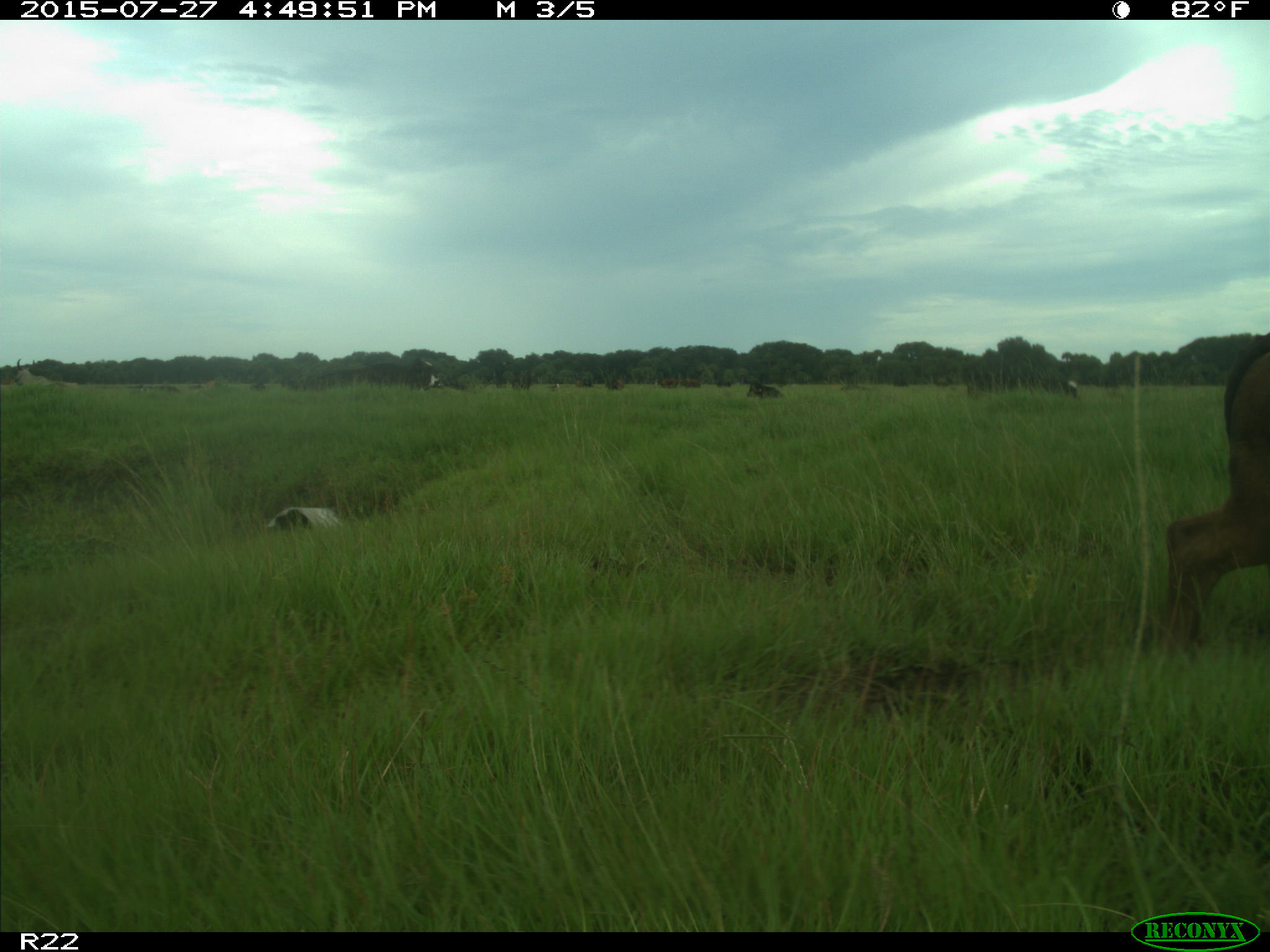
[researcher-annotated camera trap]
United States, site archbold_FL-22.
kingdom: Animalia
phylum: Chordata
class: Mammalia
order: Artiodactyla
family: Bovidae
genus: Bos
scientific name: Bos taurus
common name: domestic cow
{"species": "Bos taurus (domestic cow)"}